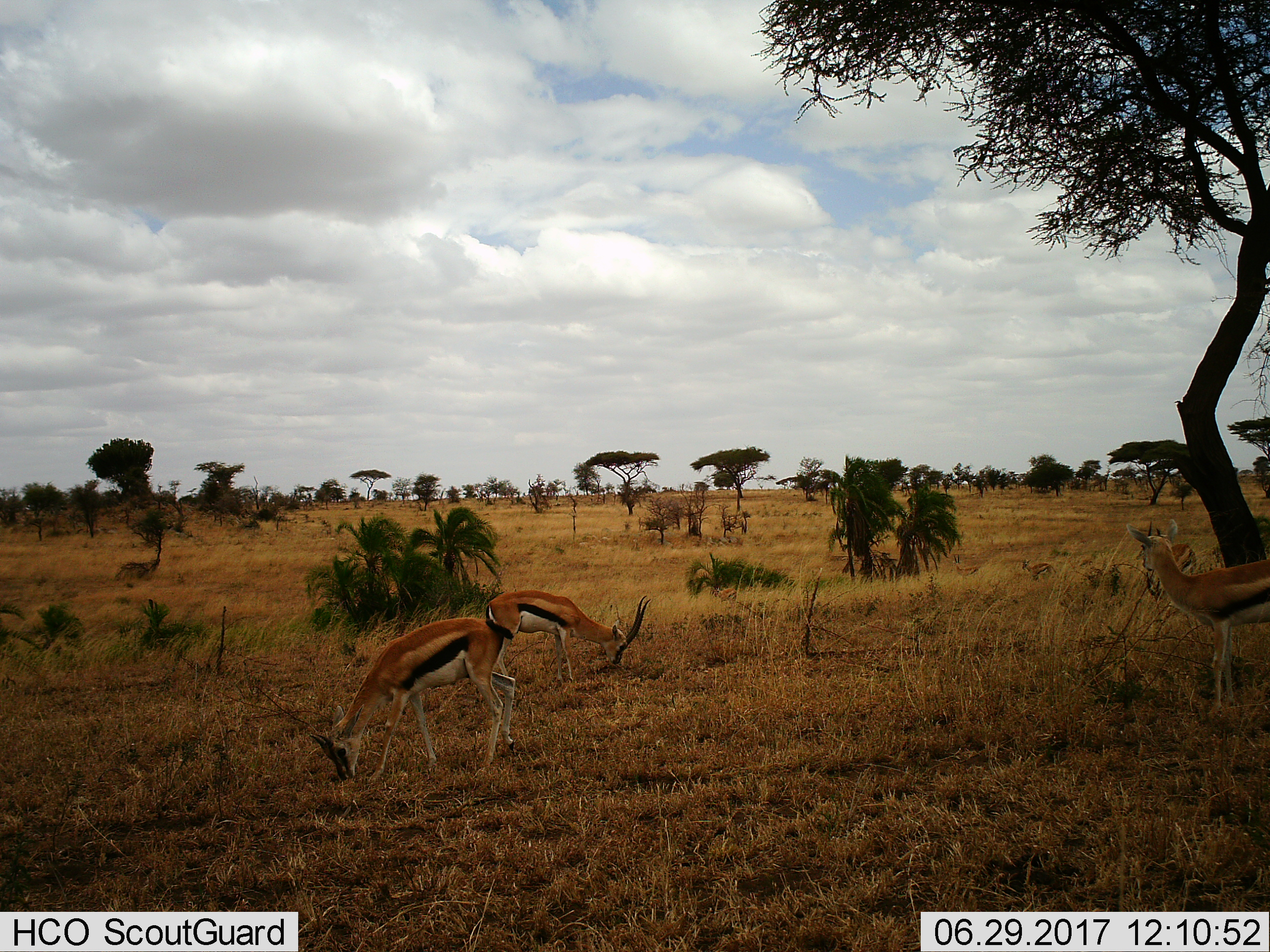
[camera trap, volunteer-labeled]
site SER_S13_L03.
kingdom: Animalia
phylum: Chordata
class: Mammalia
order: Artiodactyla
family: Bovidae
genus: Eudorcas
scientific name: Eudorcas thomsonii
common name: thomson's gazelle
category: gazellethomsons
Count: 4.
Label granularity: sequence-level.